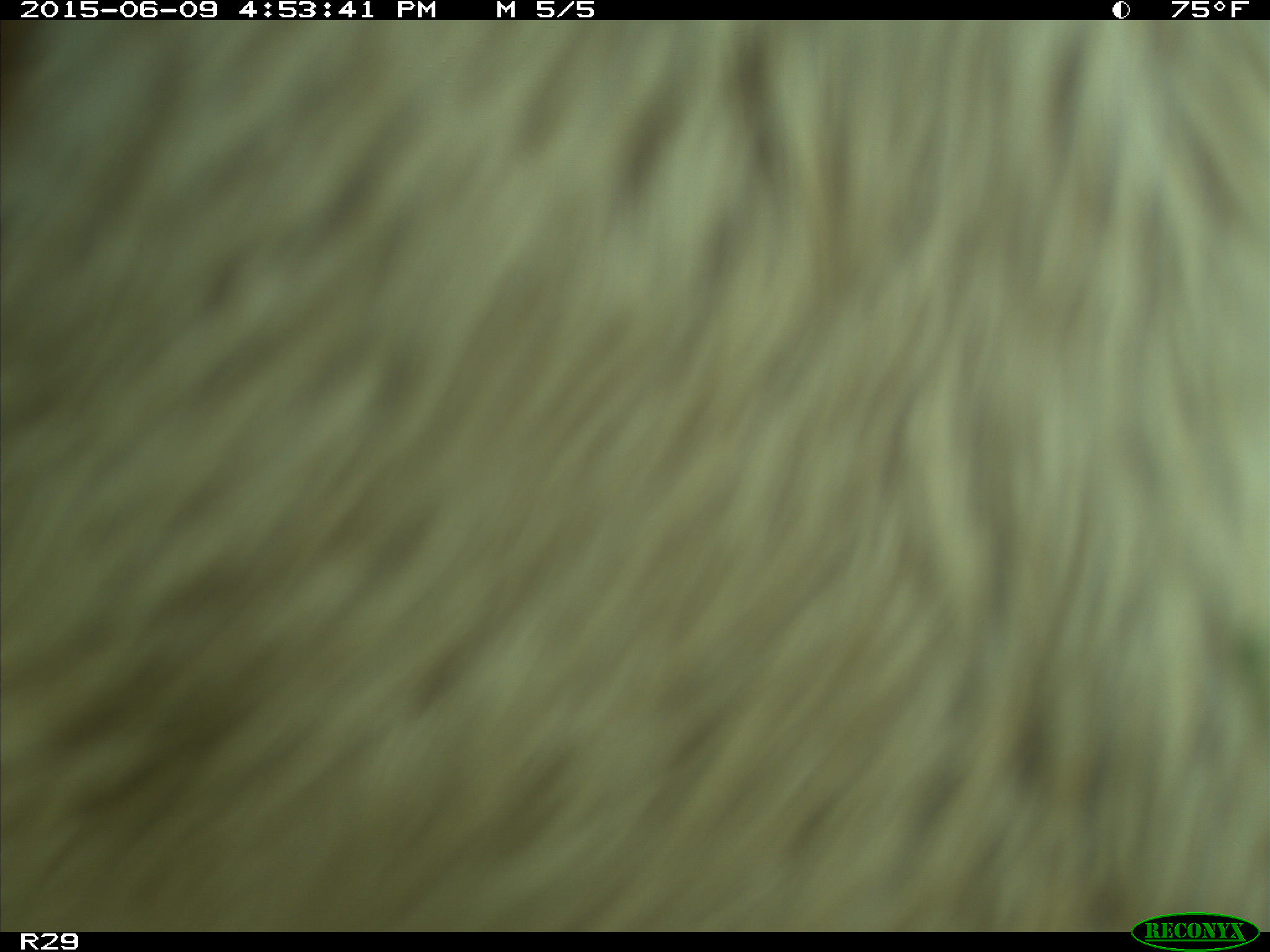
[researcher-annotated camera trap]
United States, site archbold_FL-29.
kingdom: Animalia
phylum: Chordata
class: Mammalia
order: Artiodactyla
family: Bovidae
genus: Bos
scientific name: Bos taurus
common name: domestic cow